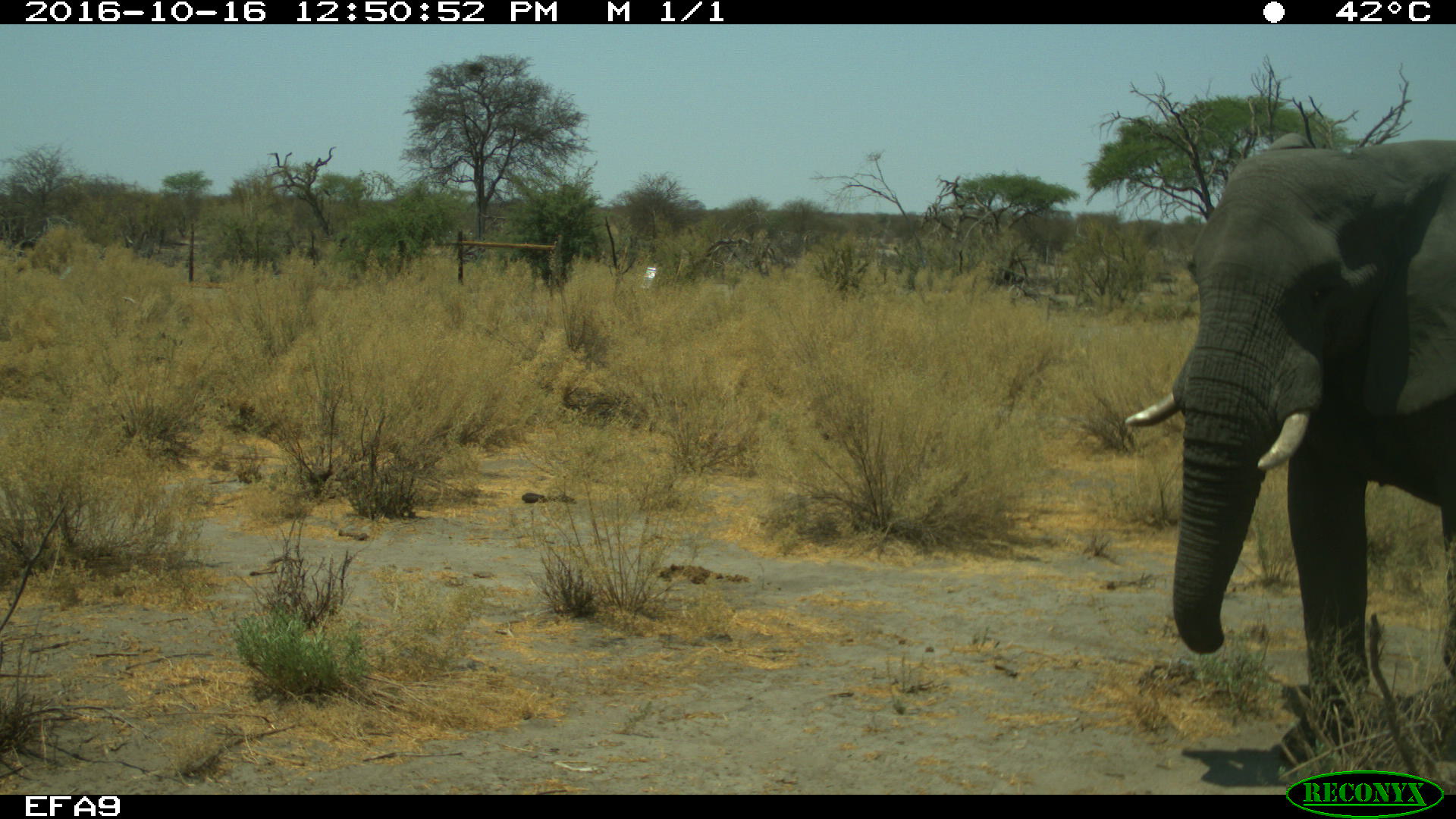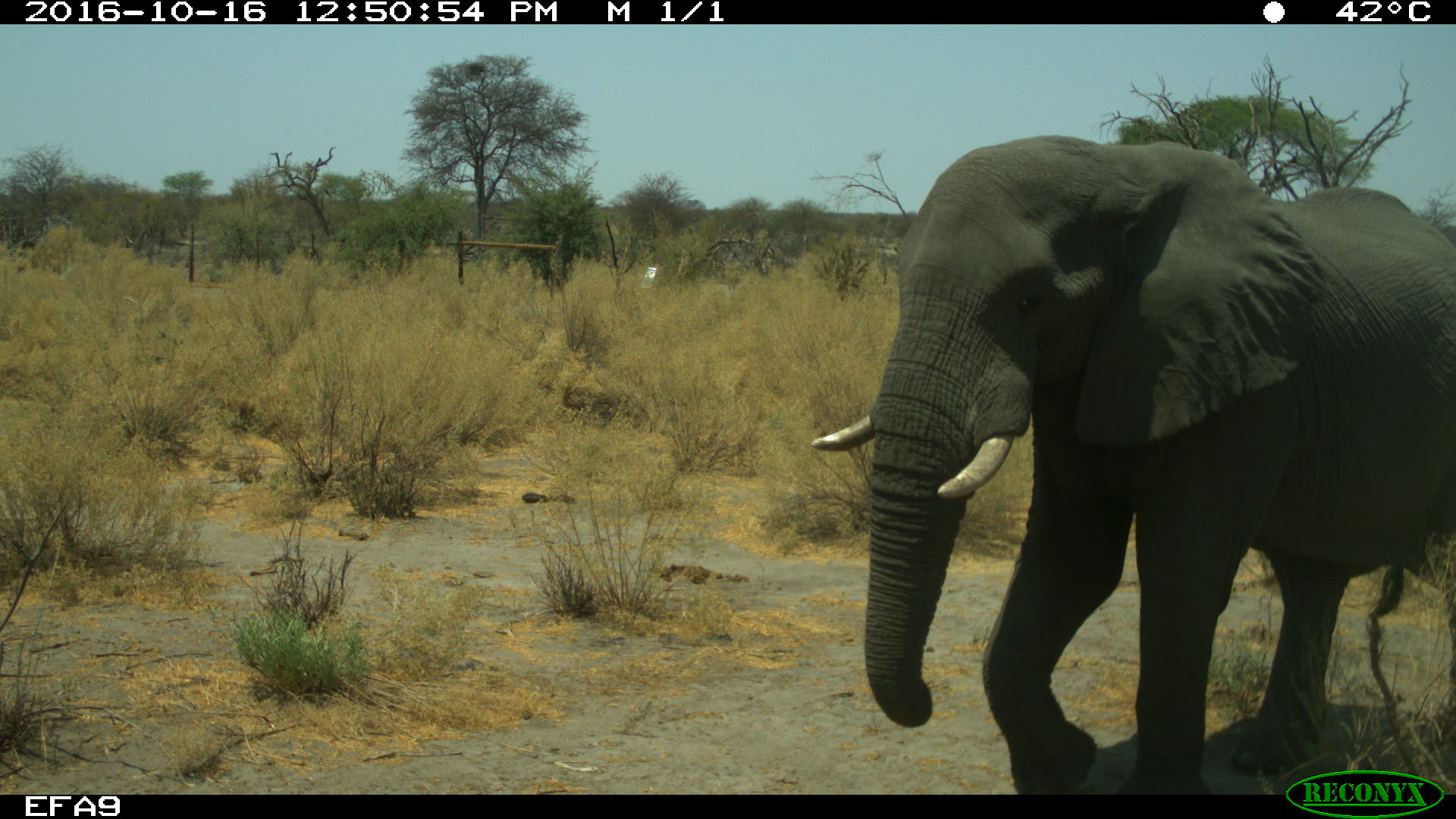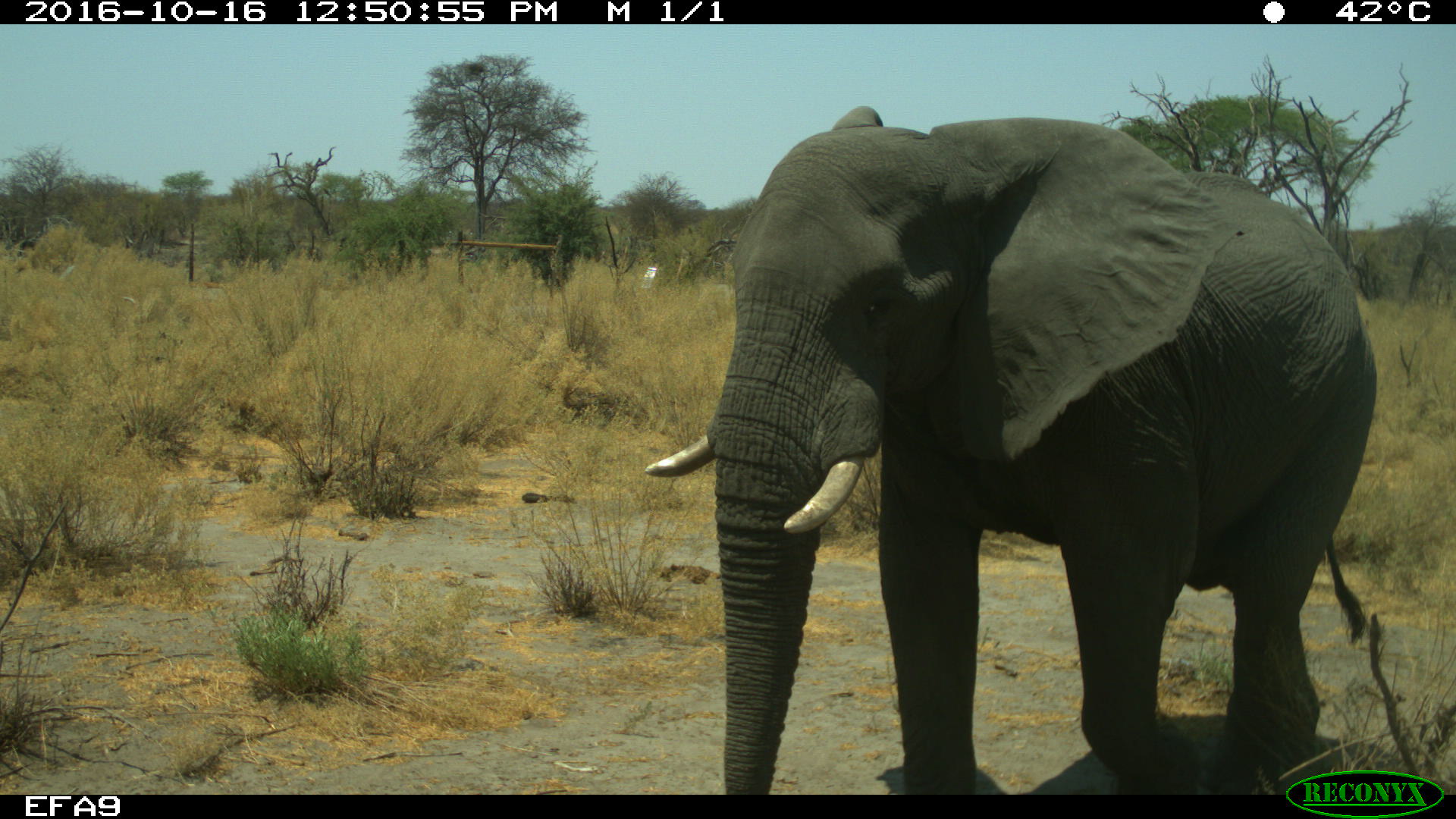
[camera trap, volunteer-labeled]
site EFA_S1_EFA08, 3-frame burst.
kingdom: Animalia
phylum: Chordata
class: Mammalia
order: Proboscidea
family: Elephantidae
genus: Loxodonta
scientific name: Loxodonta africana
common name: african bush elephant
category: elephant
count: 1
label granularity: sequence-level